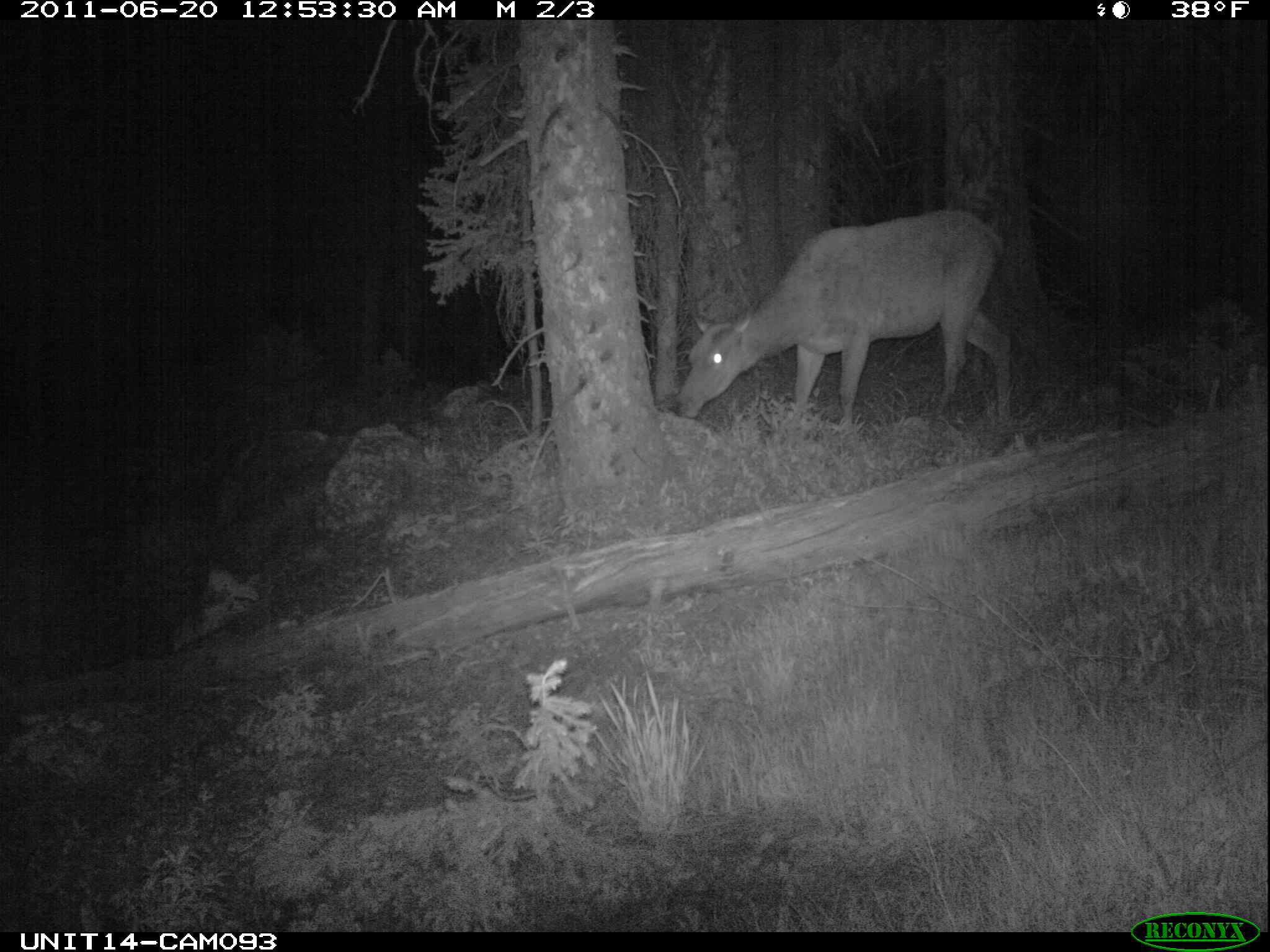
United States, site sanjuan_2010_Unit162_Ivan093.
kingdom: Animalia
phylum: Chordata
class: Mammalia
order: Artiodactyla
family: Cervidae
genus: Cervus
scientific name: Cervus elaphus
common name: red deer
Cervus elaphus (red deer).